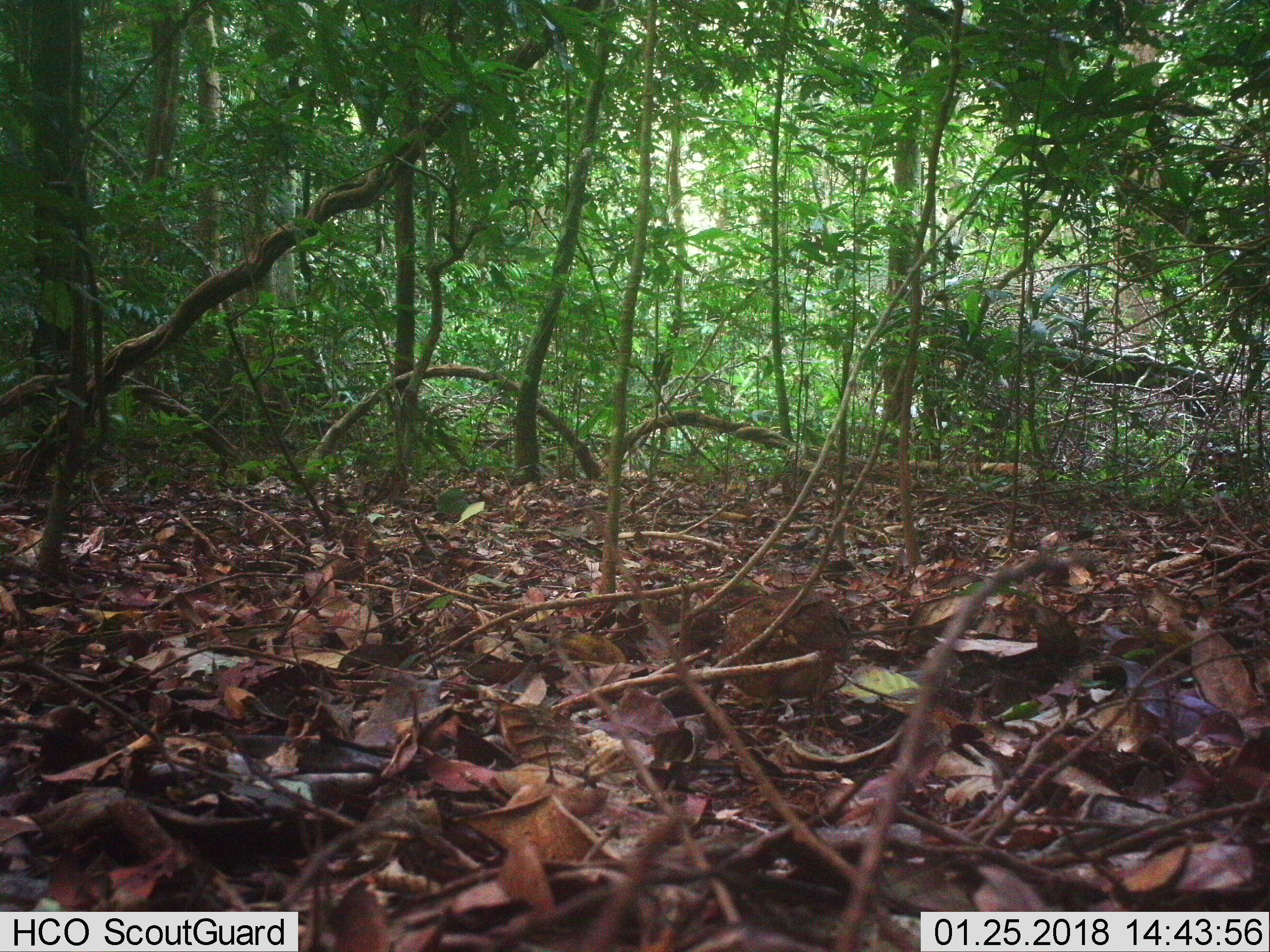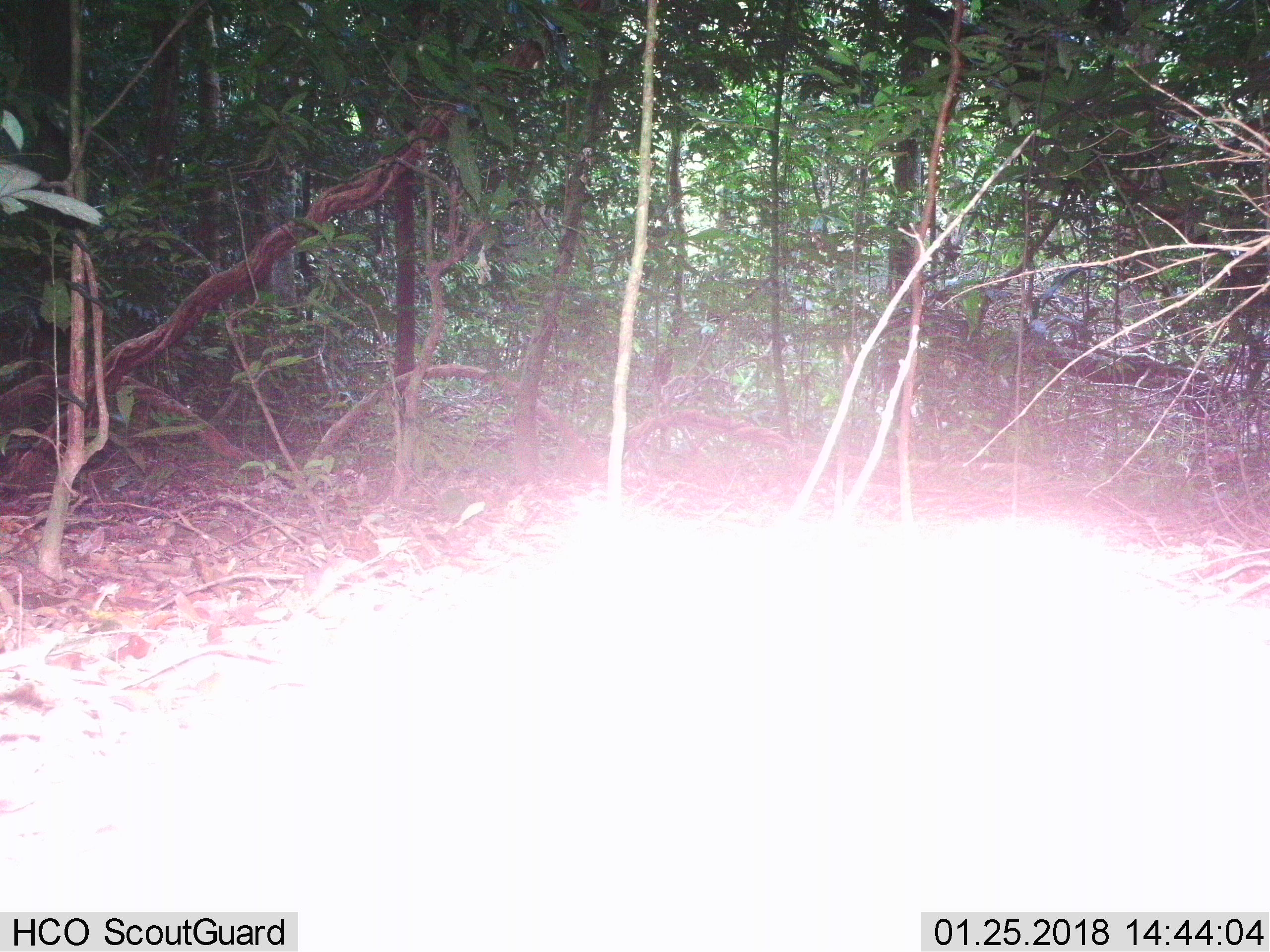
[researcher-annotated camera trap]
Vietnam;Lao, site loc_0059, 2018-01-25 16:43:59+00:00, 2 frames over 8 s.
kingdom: Animalia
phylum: Chordata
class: Aves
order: Galliformes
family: Phasianidae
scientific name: Phasianidae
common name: partridge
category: unidentified partridge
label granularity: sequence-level